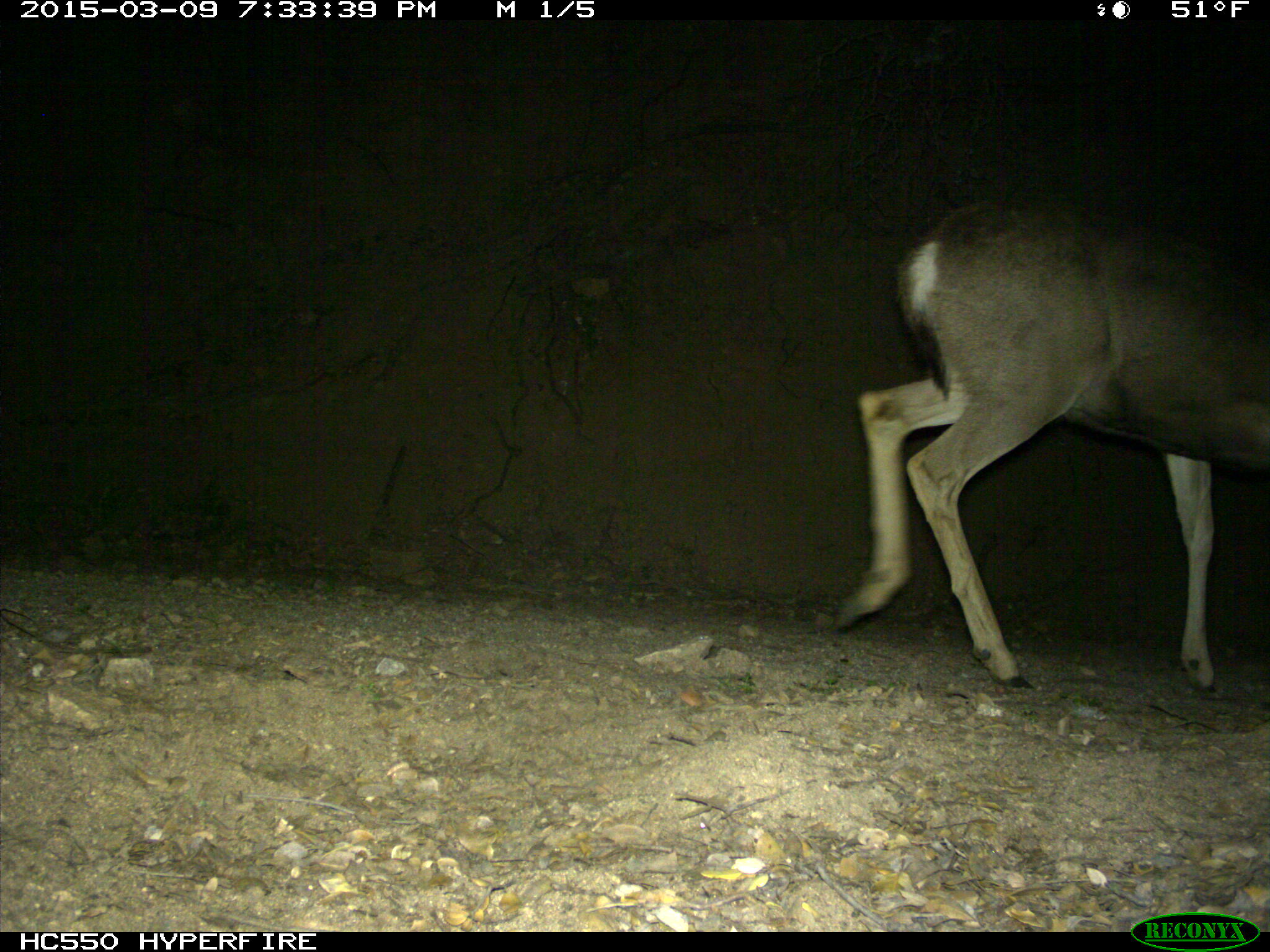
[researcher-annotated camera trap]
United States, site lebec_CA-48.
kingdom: Animalia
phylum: Chordata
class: Mammalia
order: Artiodactyla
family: Cervidae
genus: Odocoileus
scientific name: Odocoileus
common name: deer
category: unidentified deer